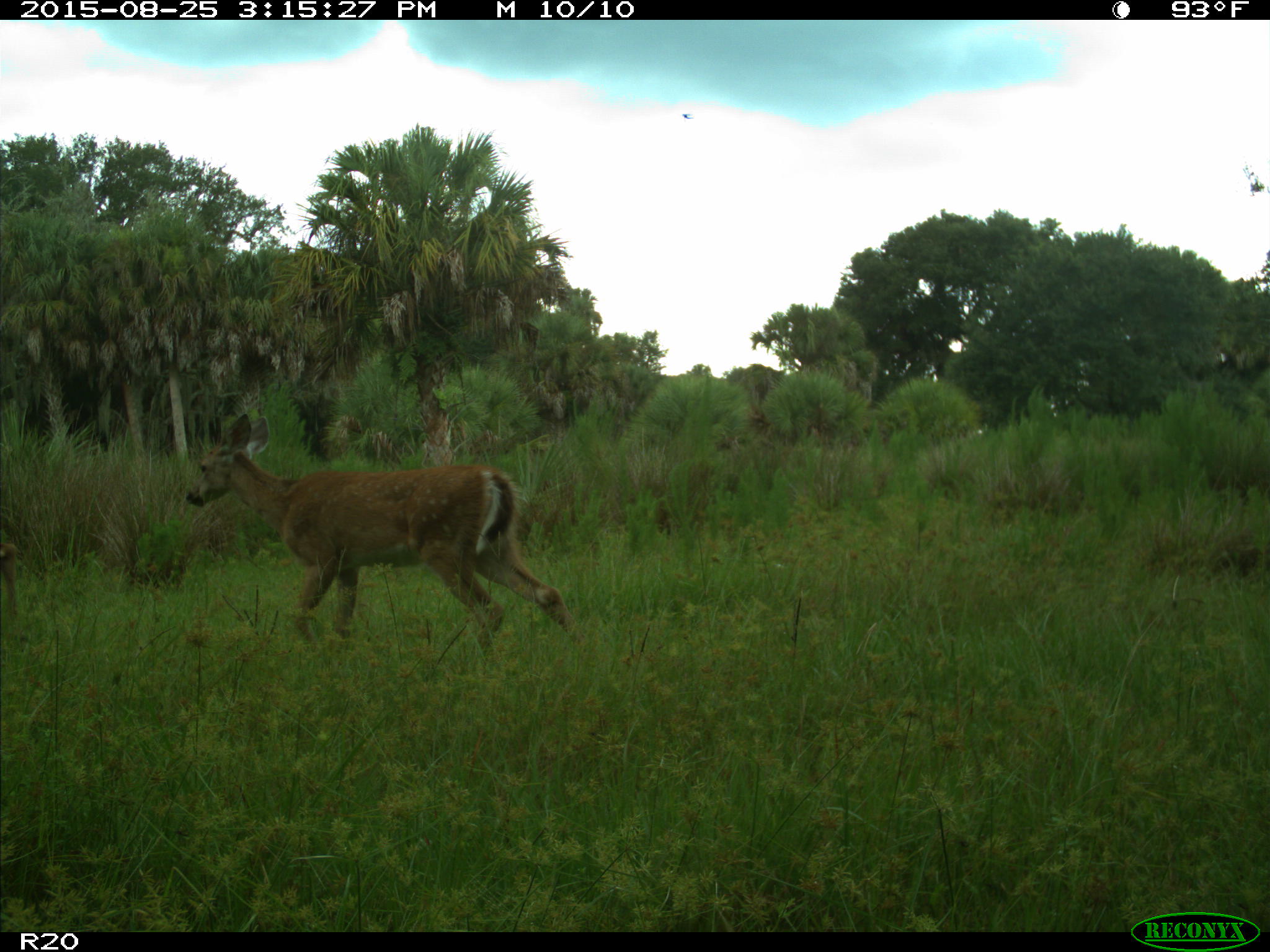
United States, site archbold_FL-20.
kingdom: Animalia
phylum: Chordata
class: Mammalia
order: Artiodactyla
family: Cervidae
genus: Odocoileus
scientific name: Odocoileus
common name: deer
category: unidentified deer